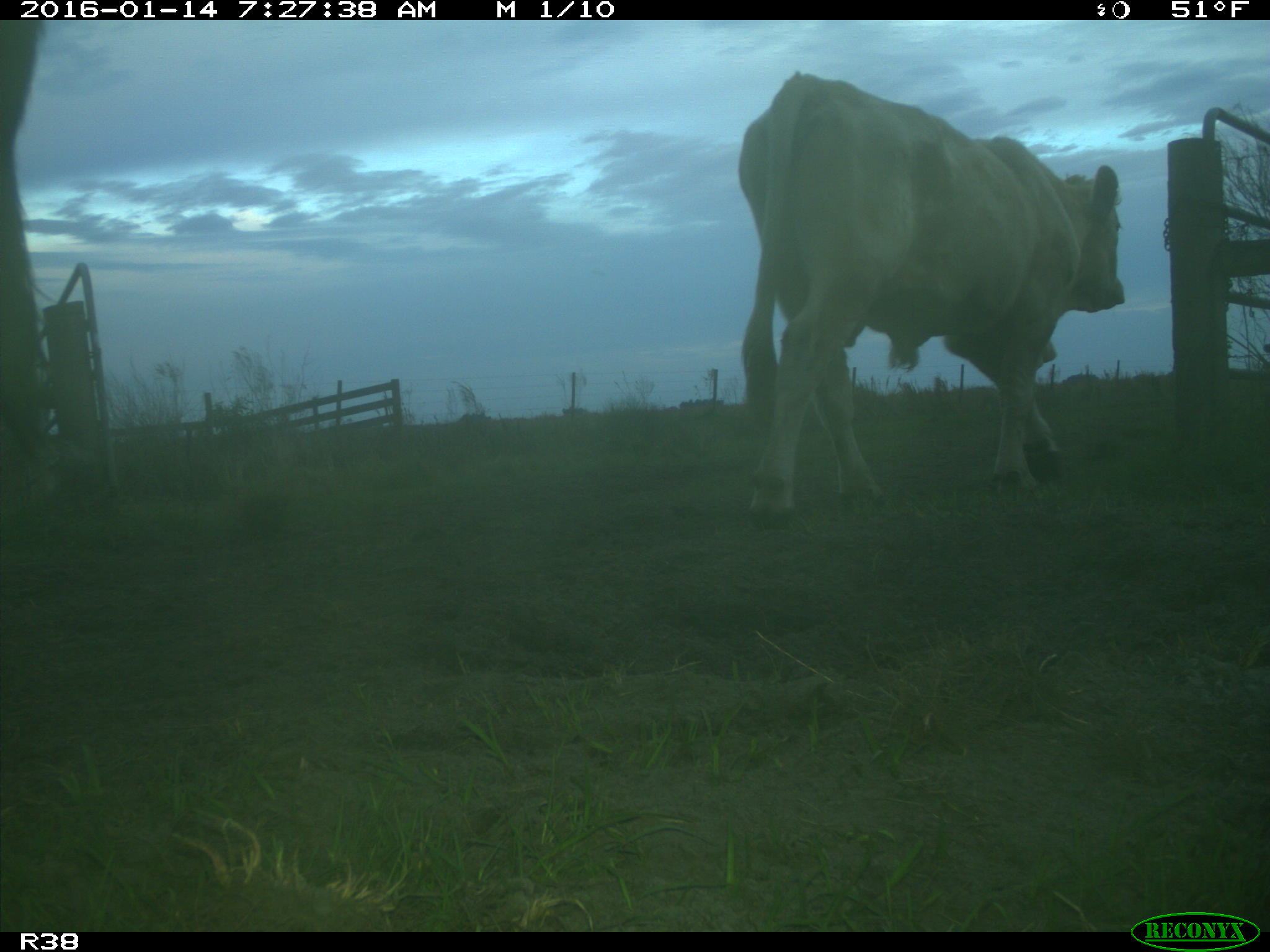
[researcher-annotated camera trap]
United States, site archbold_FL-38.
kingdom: Animalia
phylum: Chordata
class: Mammalia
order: Artiodactyla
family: Bovidae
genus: Bos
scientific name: Bos taurus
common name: domestic cow